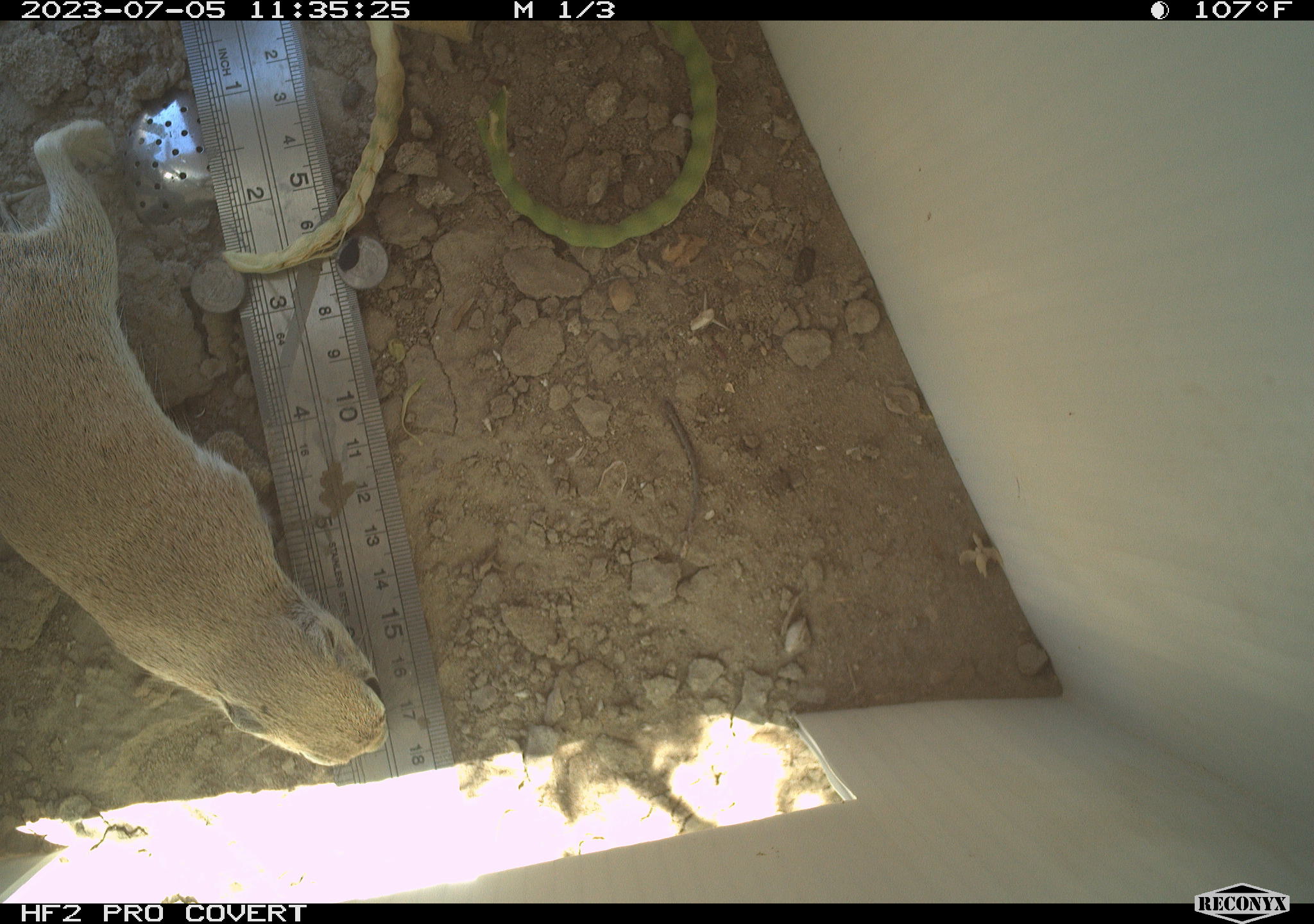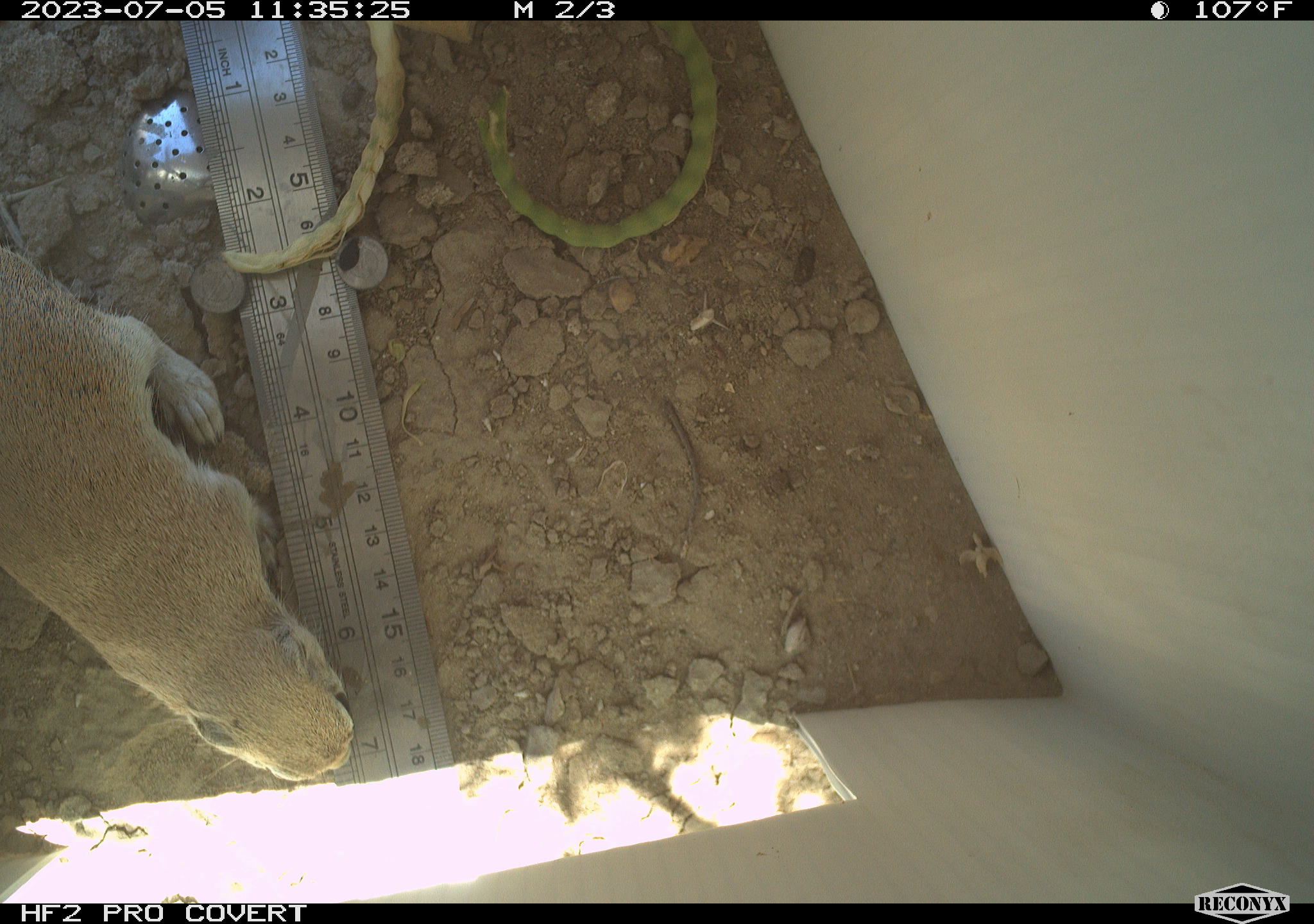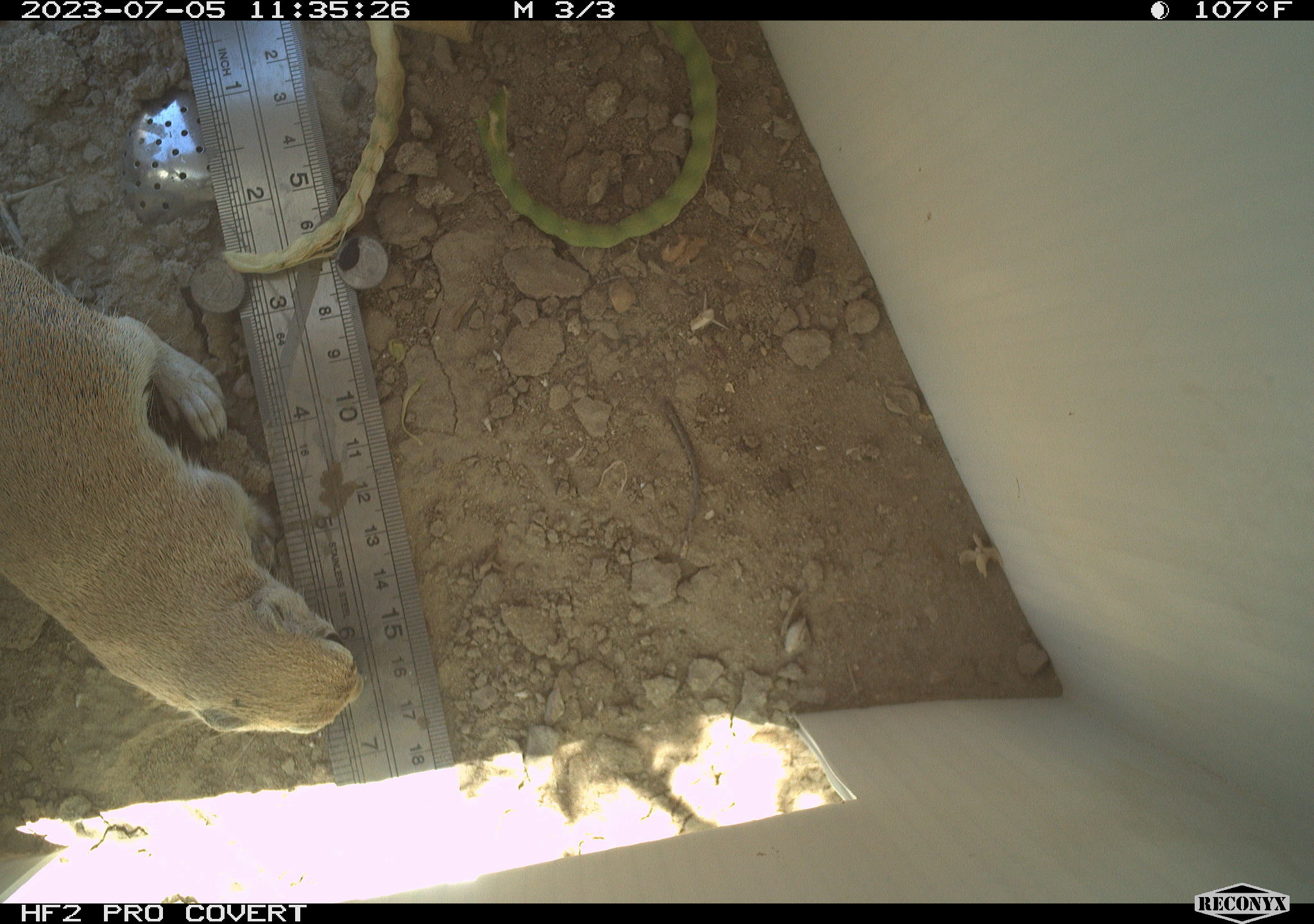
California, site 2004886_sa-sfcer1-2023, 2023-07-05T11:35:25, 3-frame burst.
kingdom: Animalia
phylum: Chordata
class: Mammalia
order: Rodentia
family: Sciuridae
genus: Xerospermophilus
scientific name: Xerospermophilus tereticaudus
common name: round-tailed ground squirrel